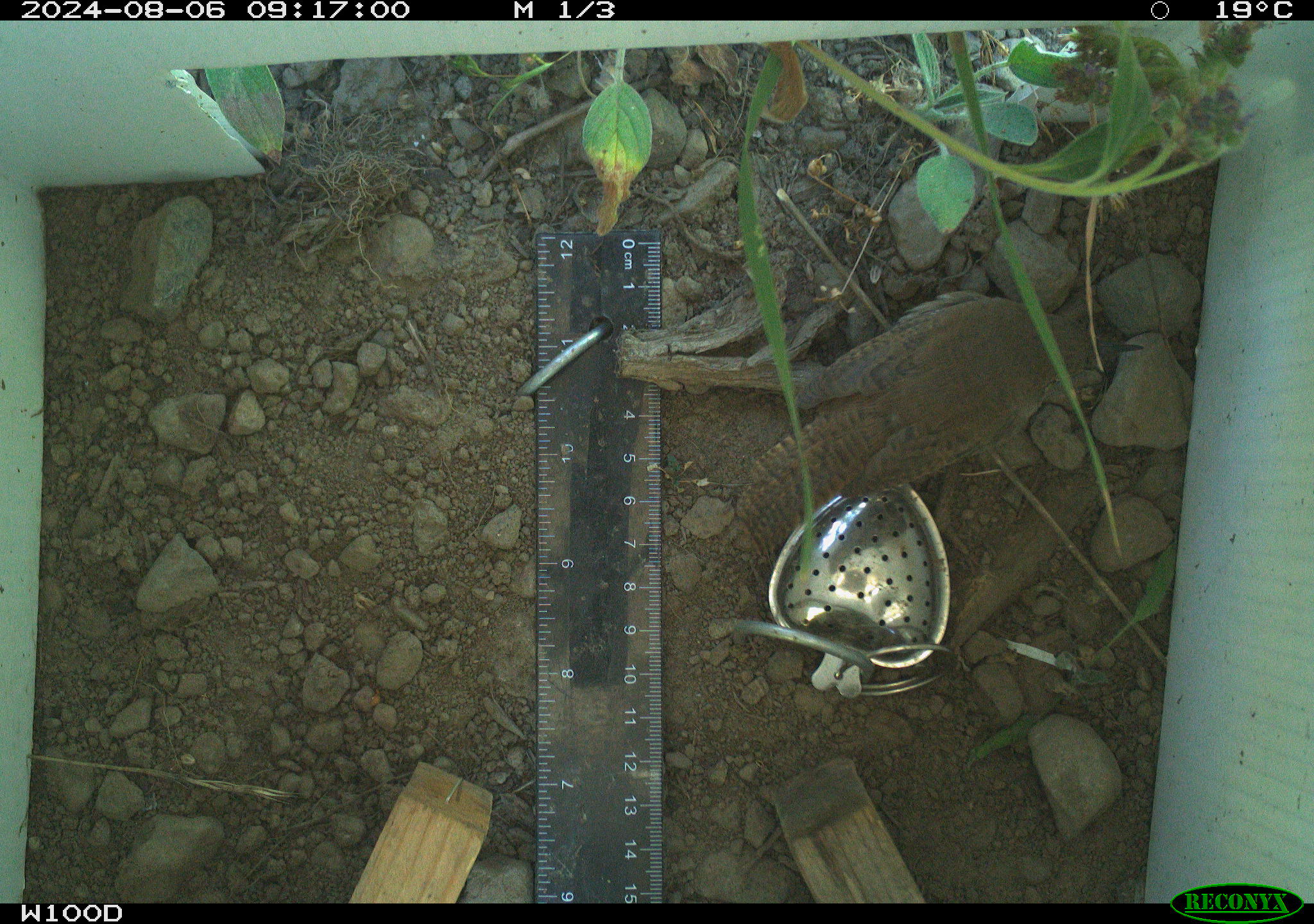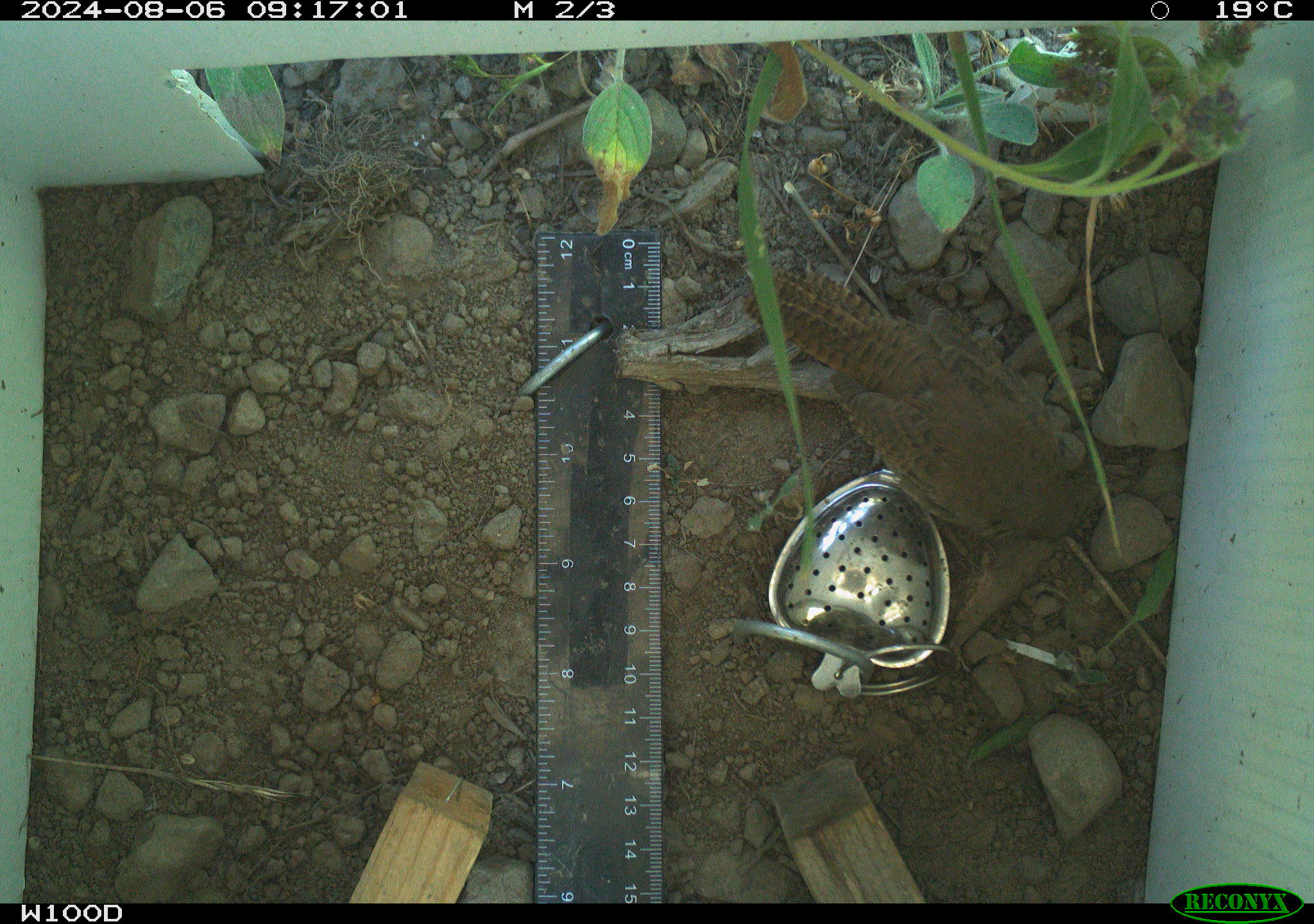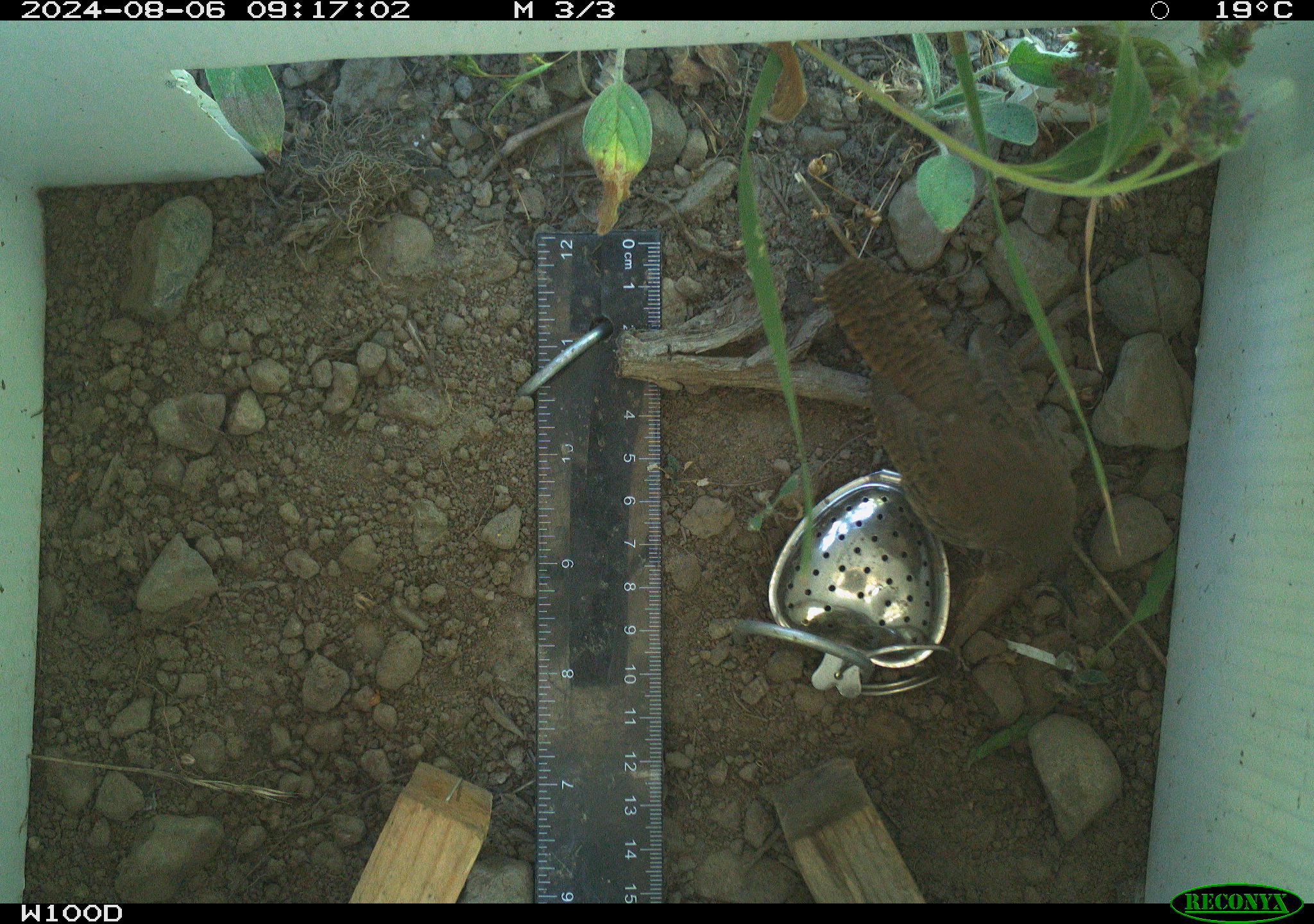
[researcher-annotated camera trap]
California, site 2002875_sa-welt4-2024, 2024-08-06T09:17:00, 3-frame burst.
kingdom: Animalia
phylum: Chordata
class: Aves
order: Passeriformes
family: Troglodytidae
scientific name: Troglodytidae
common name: wren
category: troglodytidae family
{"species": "troglodytidae family (wren) (Troglodytidae)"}